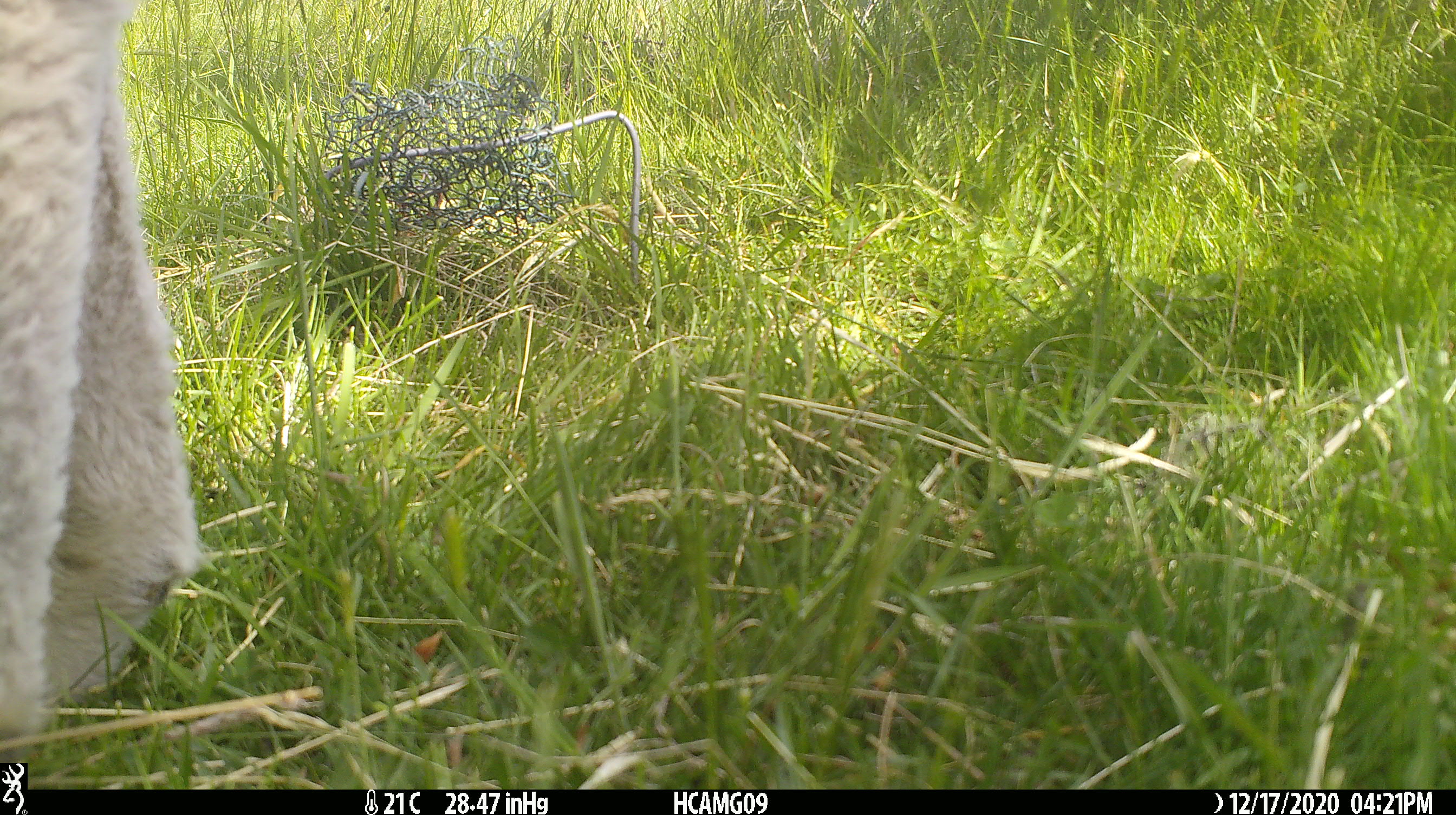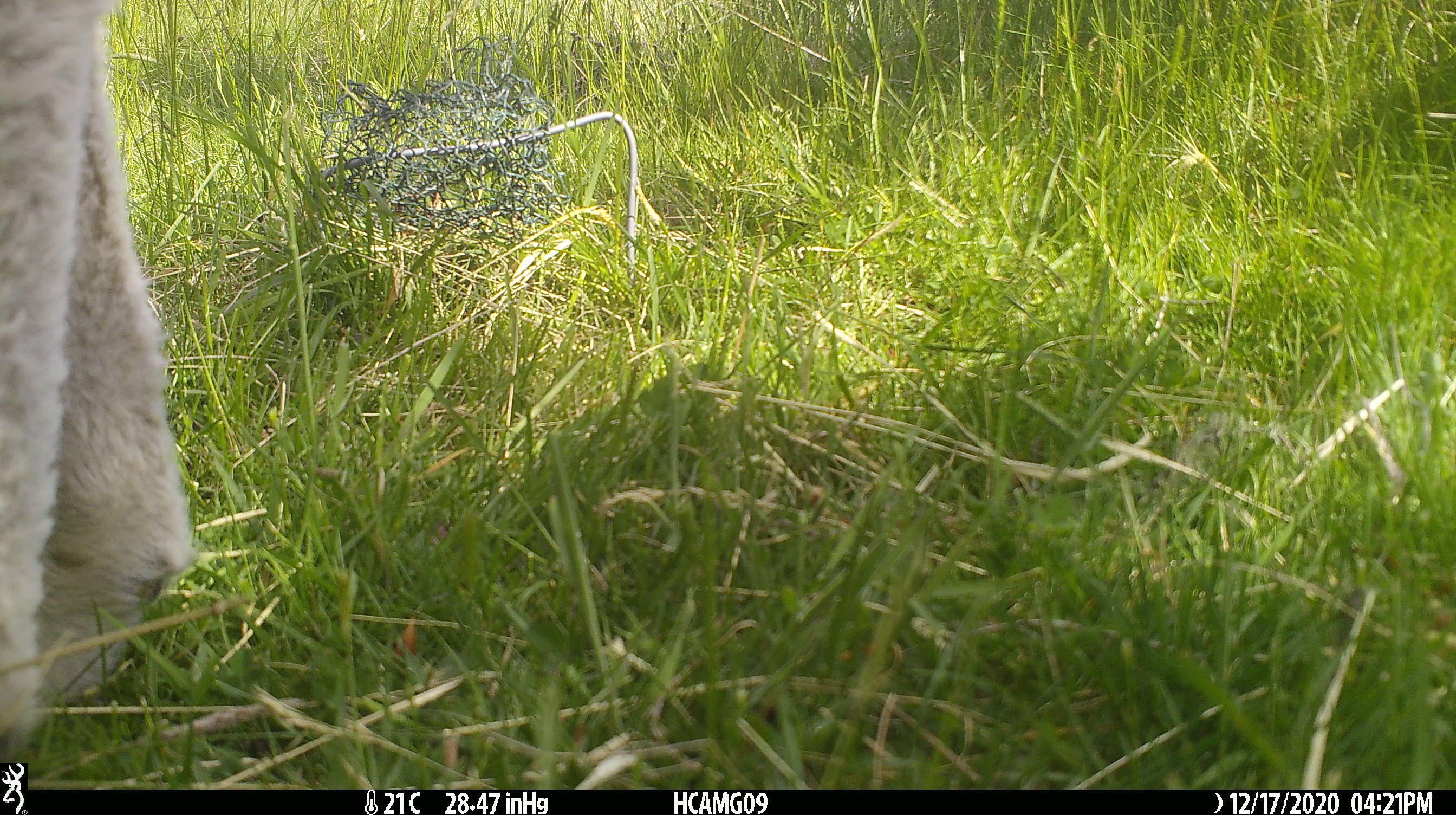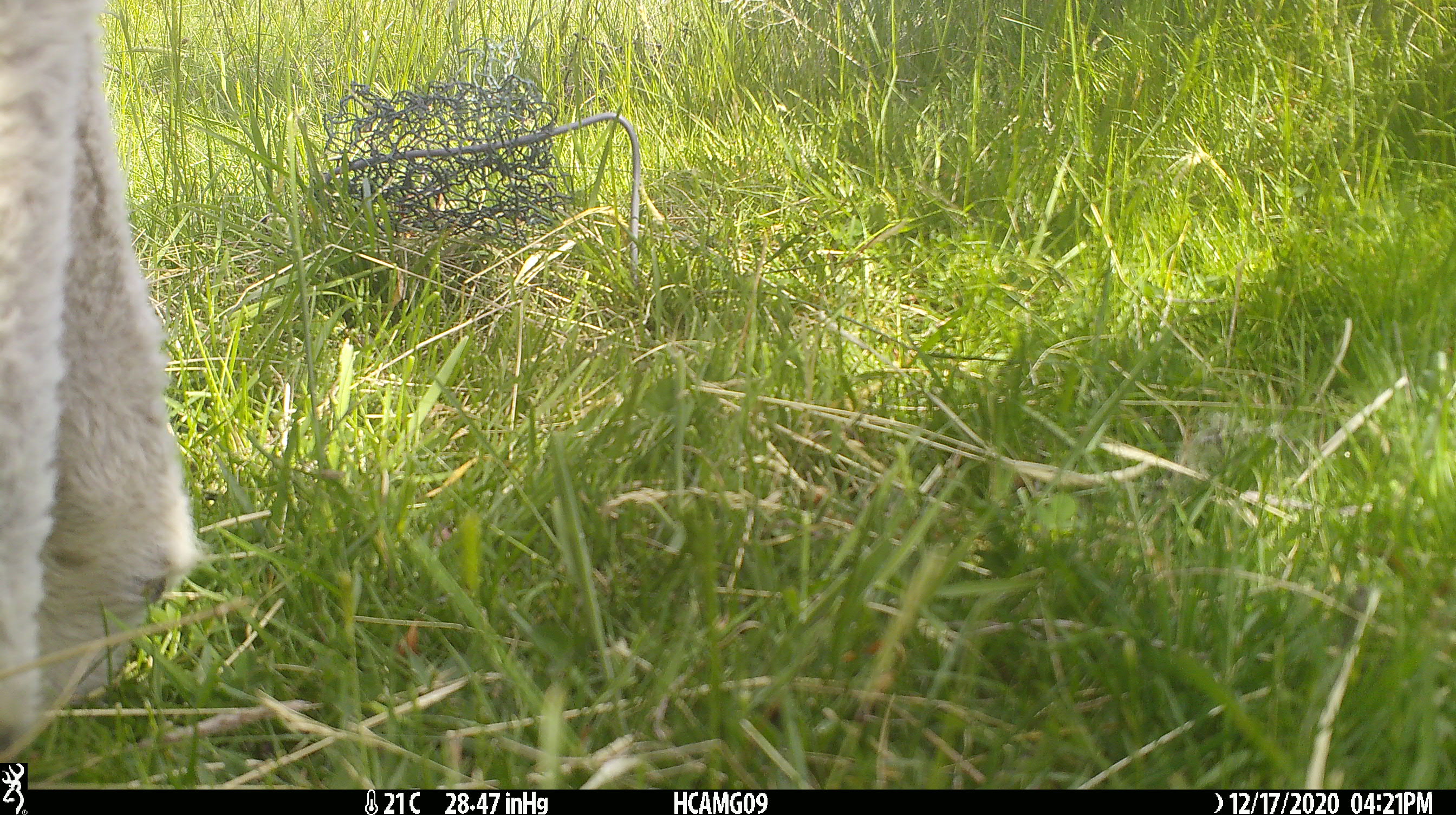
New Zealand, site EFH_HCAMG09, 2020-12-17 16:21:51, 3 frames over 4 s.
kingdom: Animalia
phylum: Chordata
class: Mammalia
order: Artiodactyla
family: Bovidae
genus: Ovis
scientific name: Ovis aries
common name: domestic sheep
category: sheep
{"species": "sheep (domestic sheep) (Ovis aries)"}